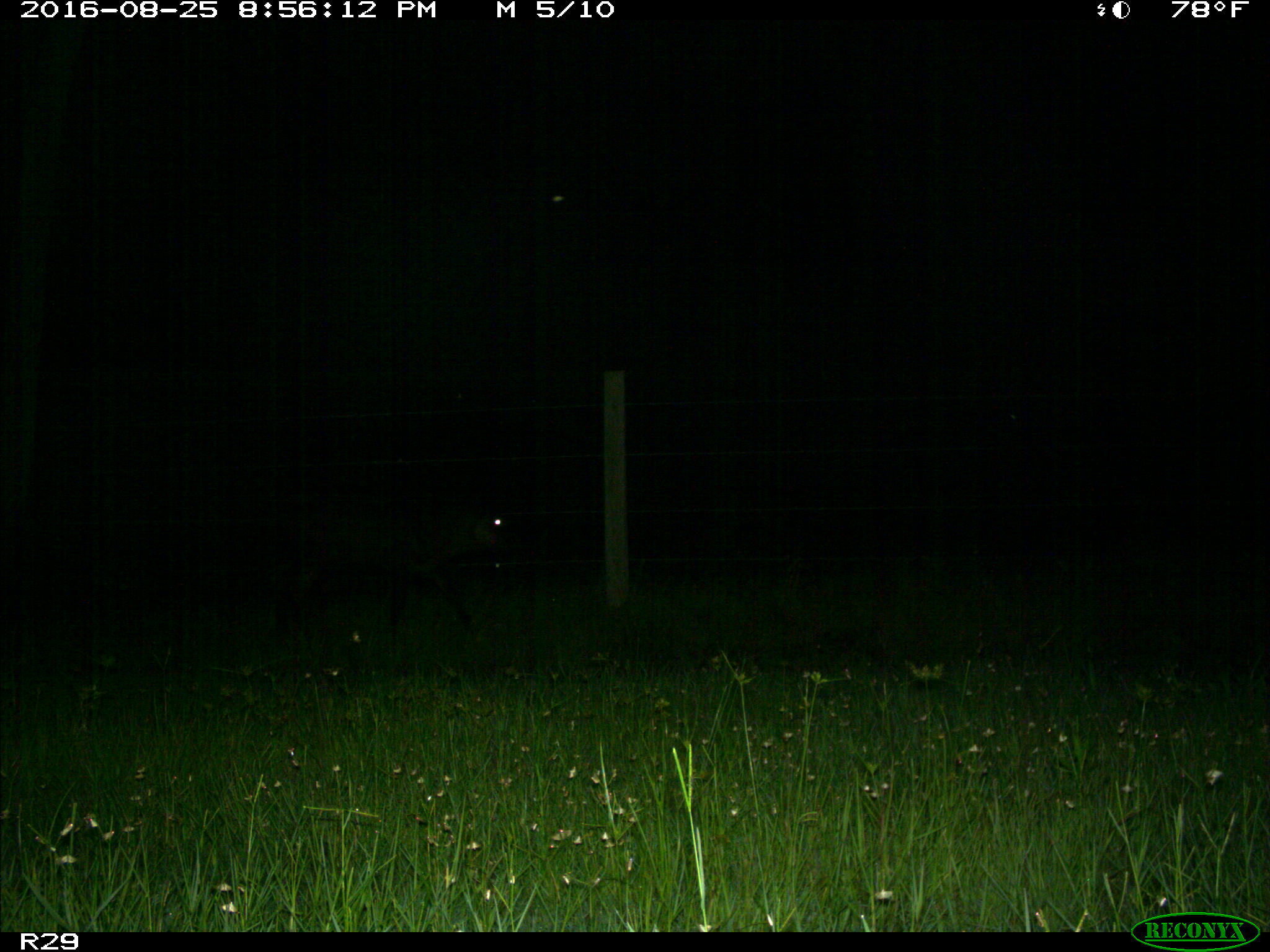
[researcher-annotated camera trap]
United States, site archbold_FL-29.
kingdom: Animalia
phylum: Chordata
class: Mammalia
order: Artiodactyla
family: Bovidae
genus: Bos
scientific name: Bos taurus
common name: domestic cow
Bos taurus (domestic cow).